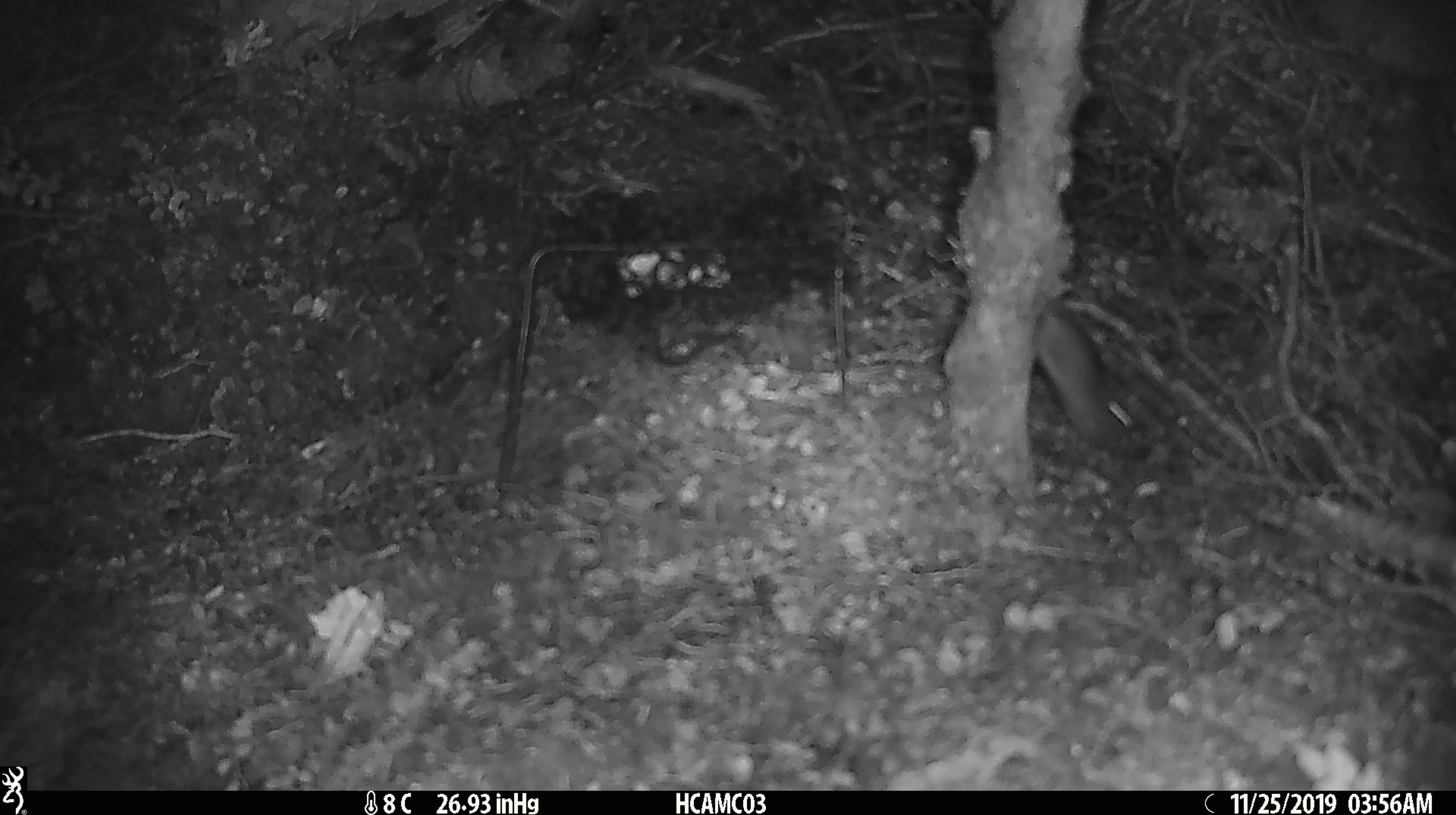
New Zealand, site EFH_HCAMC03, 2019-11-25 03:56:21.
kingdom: Animalia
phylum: Chordata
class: Mammalia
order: Rodentia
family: Muridae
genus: Mus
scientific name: Mus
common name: mouse